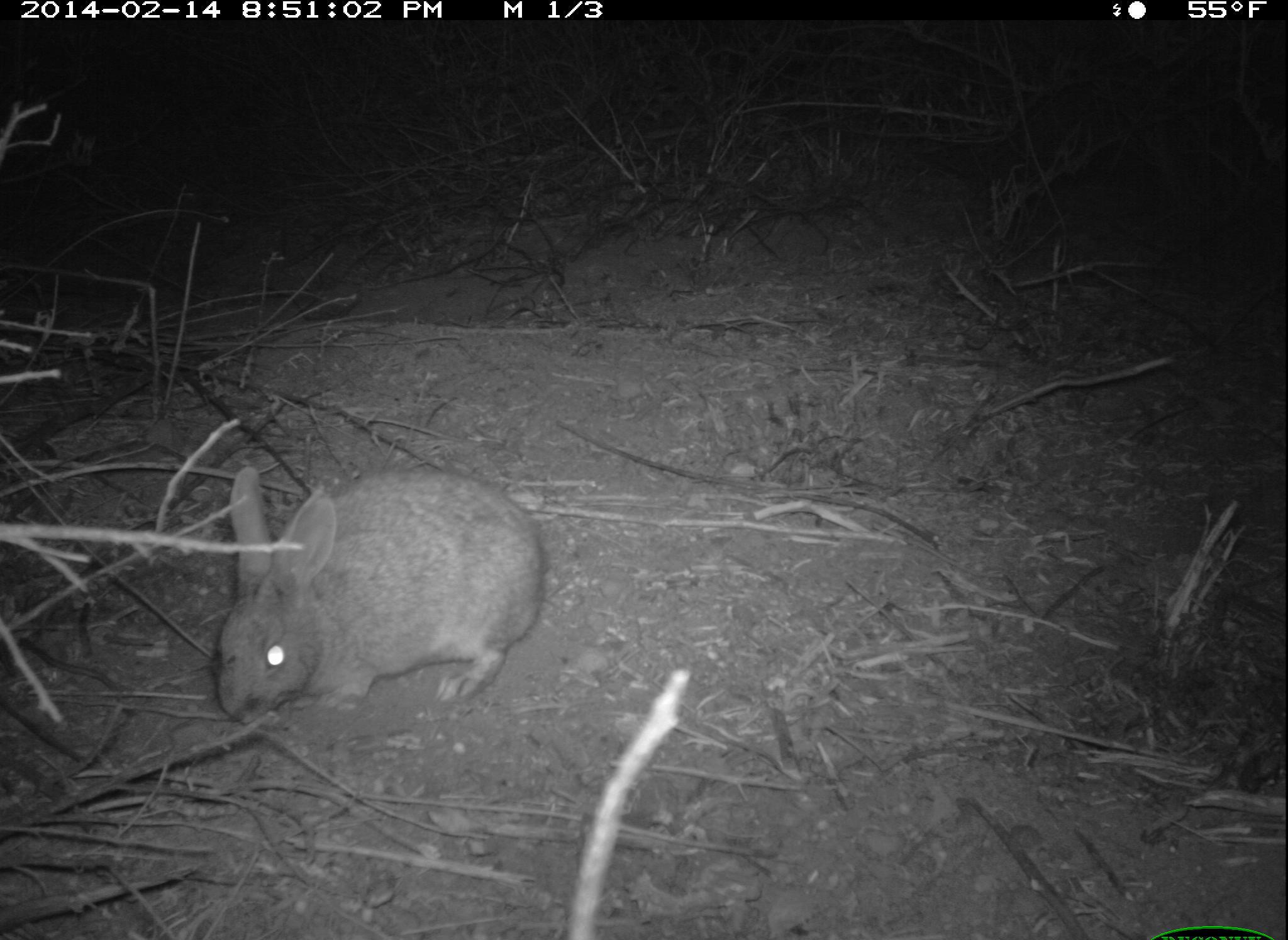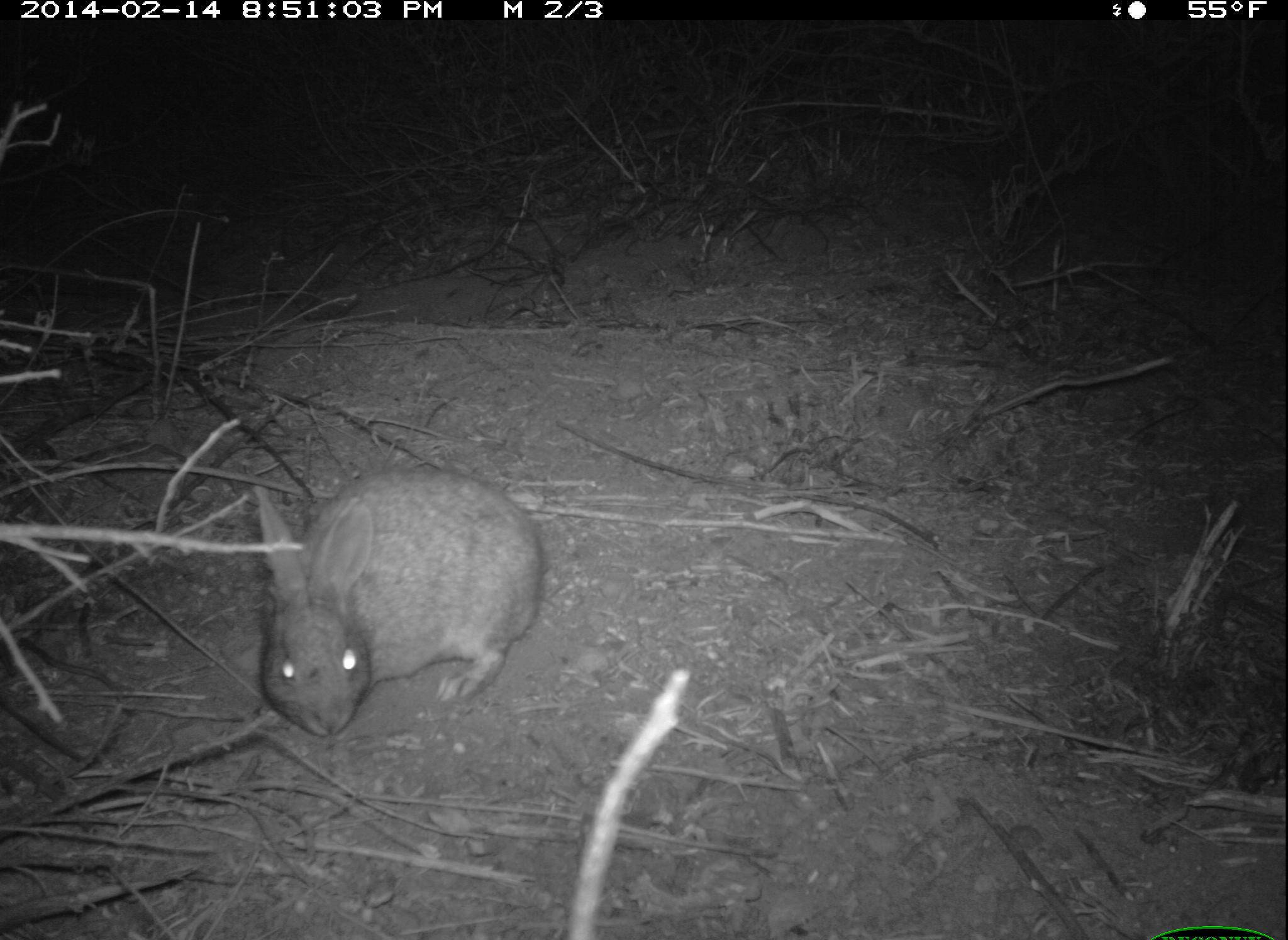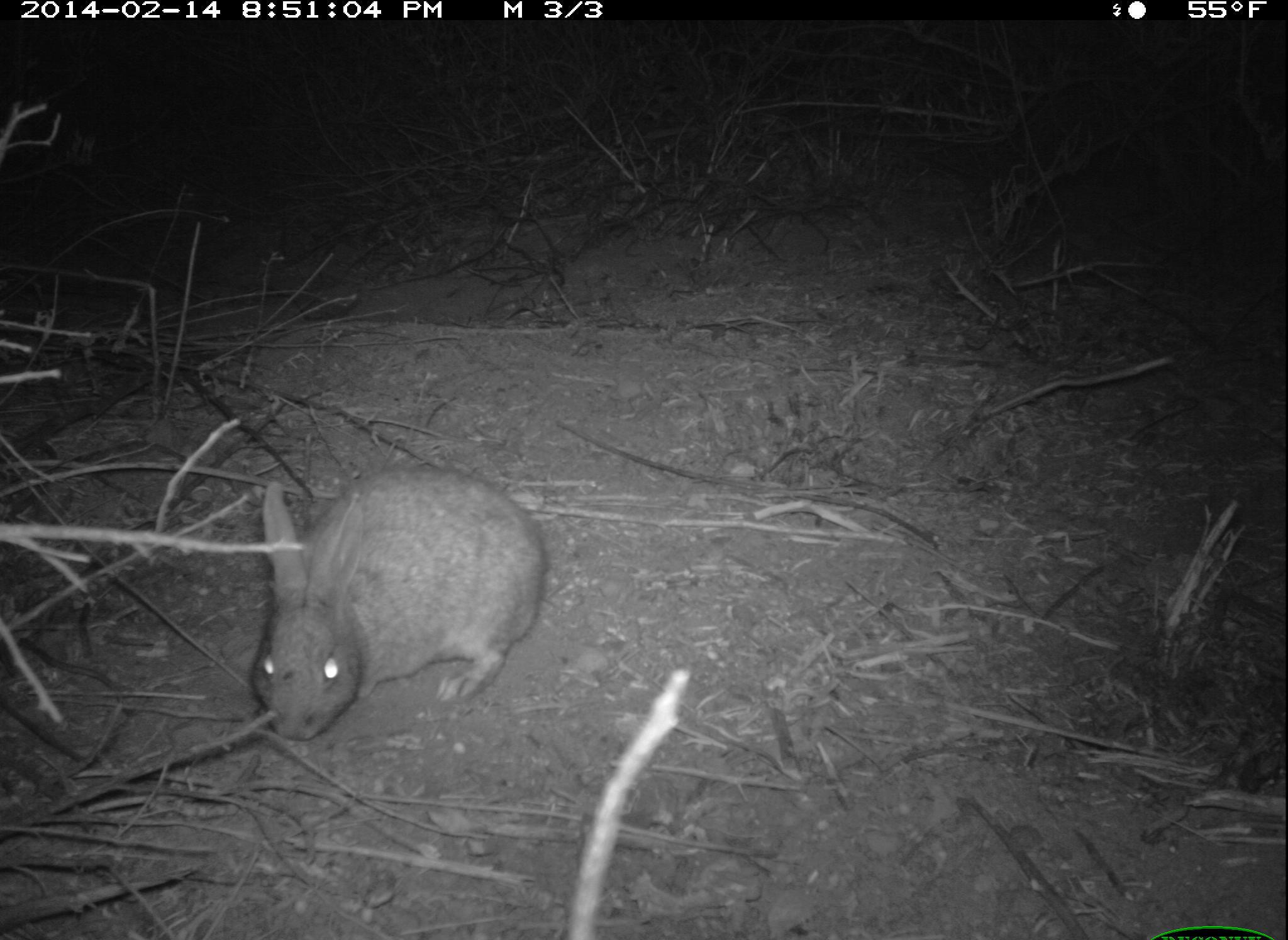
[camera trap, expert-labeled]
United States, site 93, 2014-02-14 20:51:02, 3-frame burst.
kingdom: Animalia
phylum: Chordata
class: Mammalia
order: Lagomorpha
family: Leporidae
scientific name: Leporidae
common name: rabbits and hares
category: rabbit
Rabbit (rabbits and hares) (Leporidae).